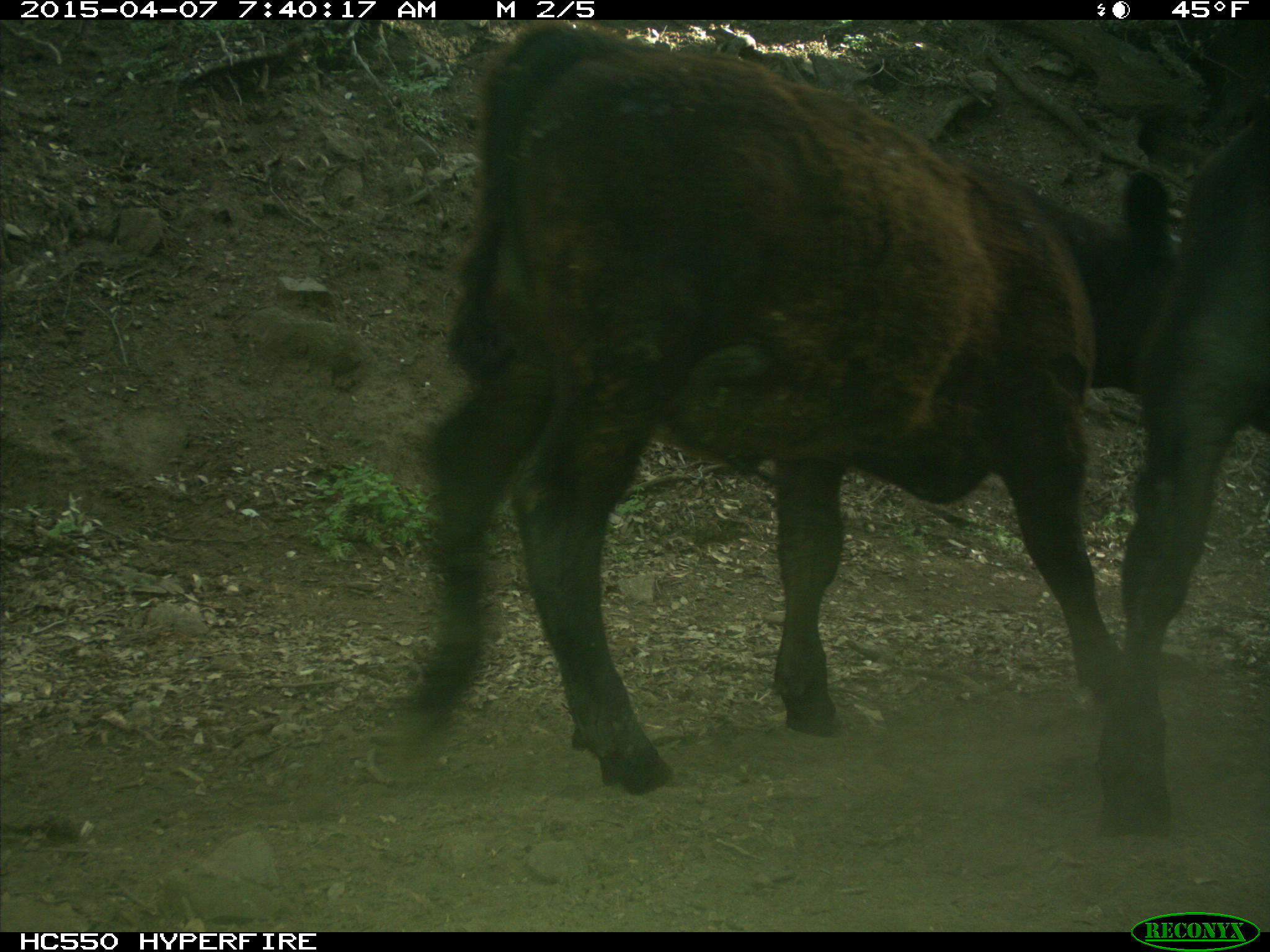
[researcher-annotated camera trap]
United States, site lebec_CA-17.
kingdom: Animalia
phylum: Chordata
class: Mammalia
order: Artiodactyla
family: Bovidae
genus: Bos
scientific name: Bos taurus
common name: domestic cow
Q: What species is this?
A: Bos taurus (domestic cow).